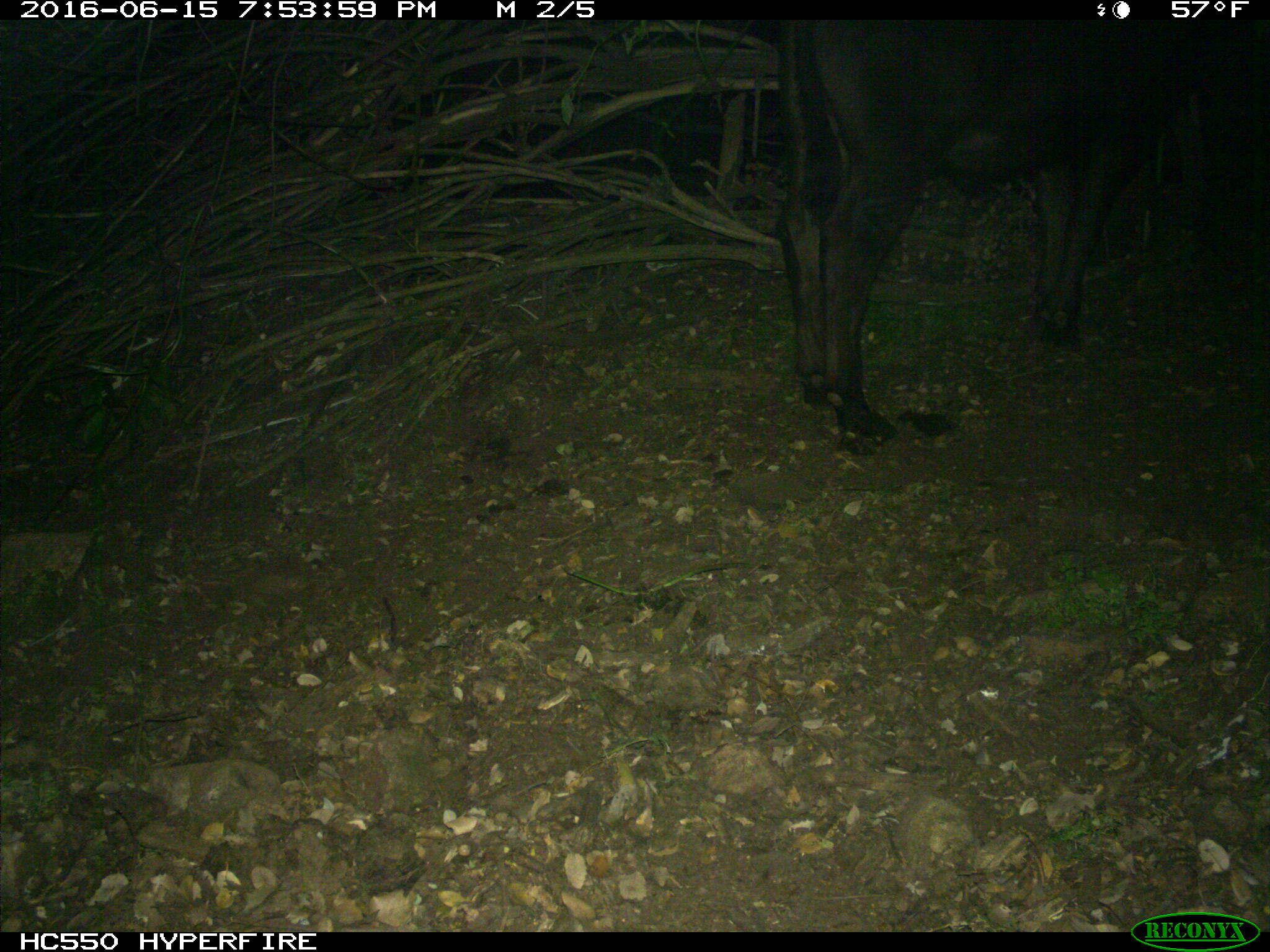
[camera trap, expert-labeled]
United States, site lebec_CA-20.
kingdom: Animalia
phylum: Chordata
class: Mammalia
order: Artiodactyla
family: Bovidae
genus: Bos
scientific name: Bos taurus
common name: domestic cow